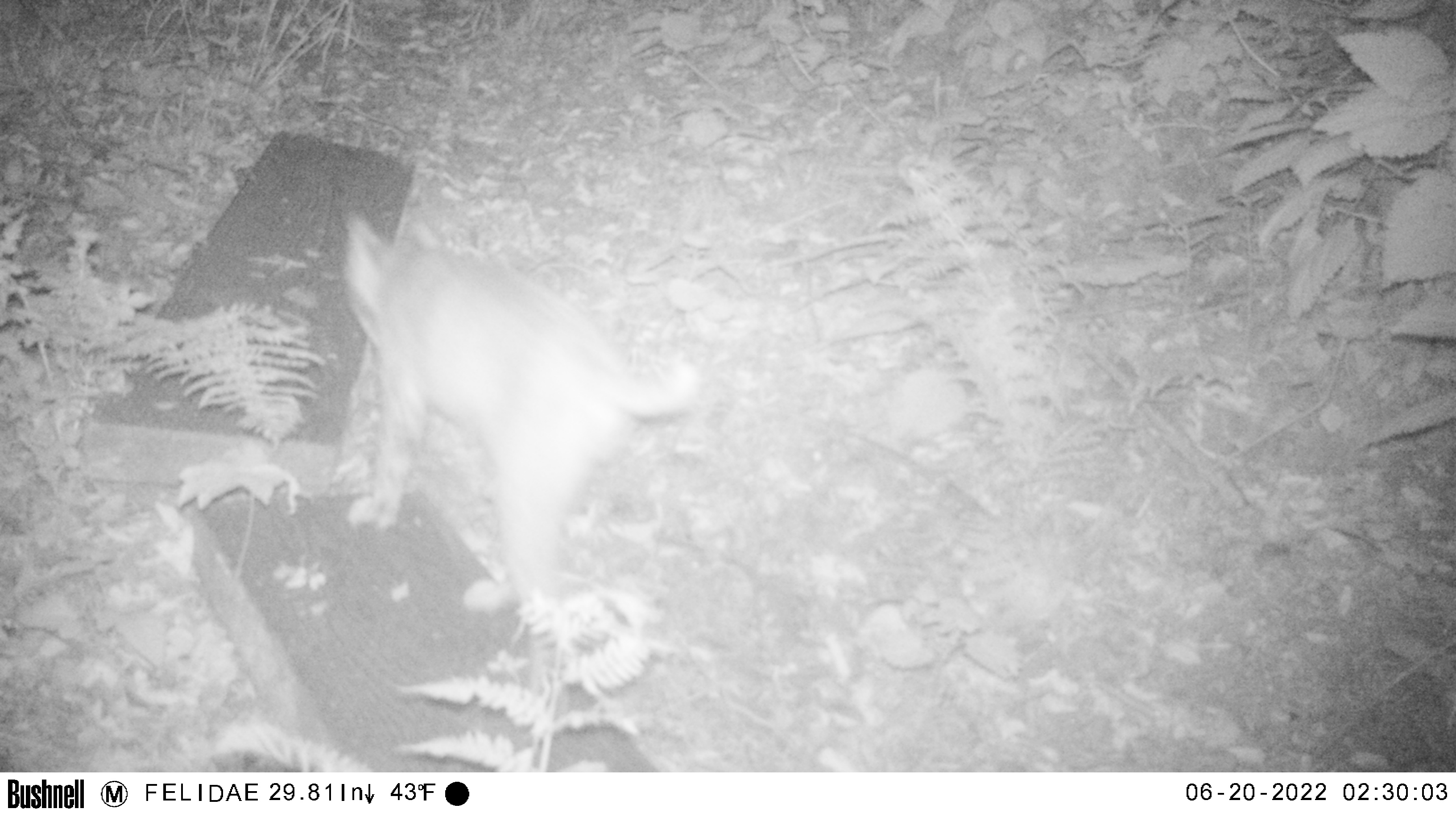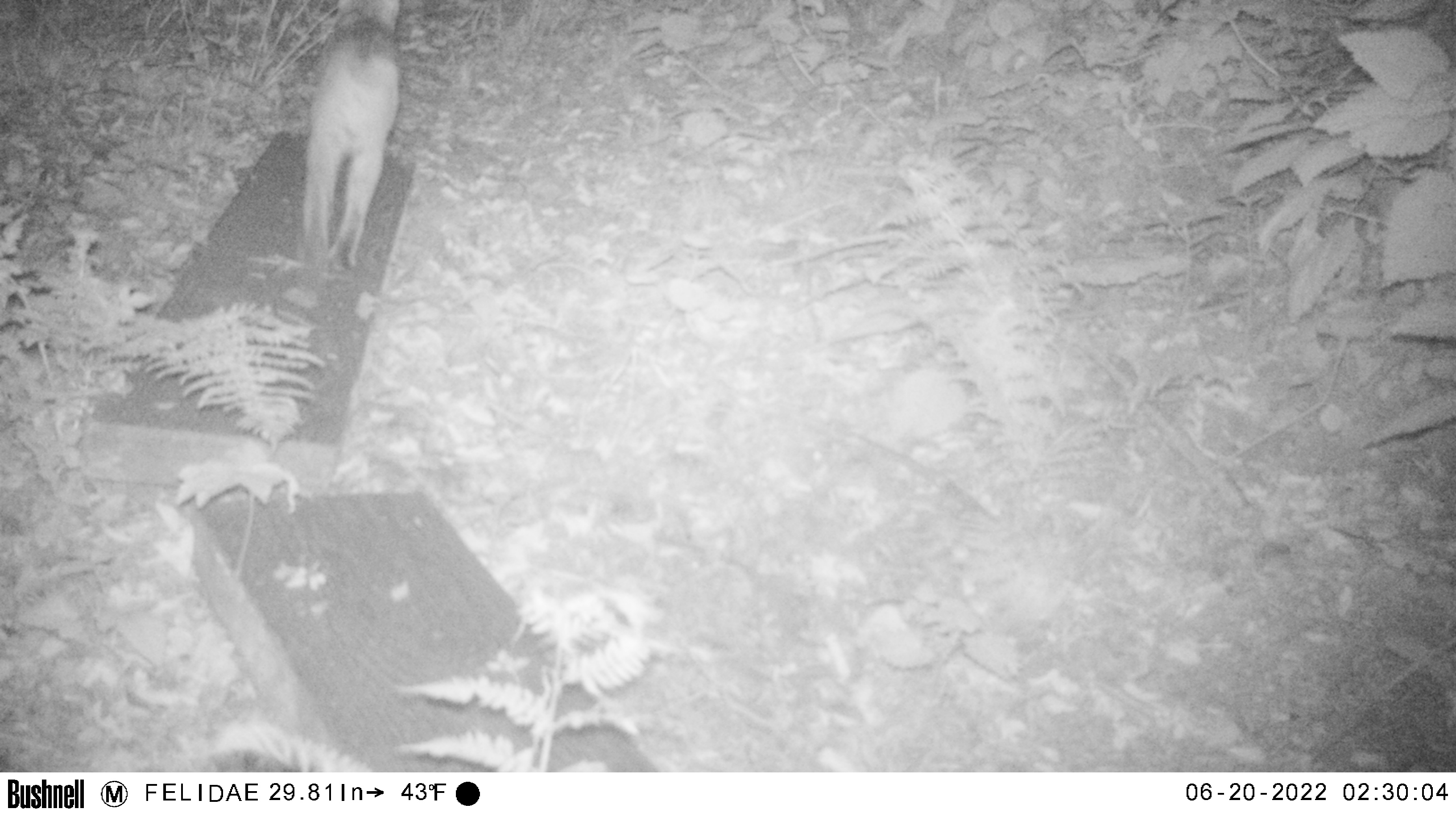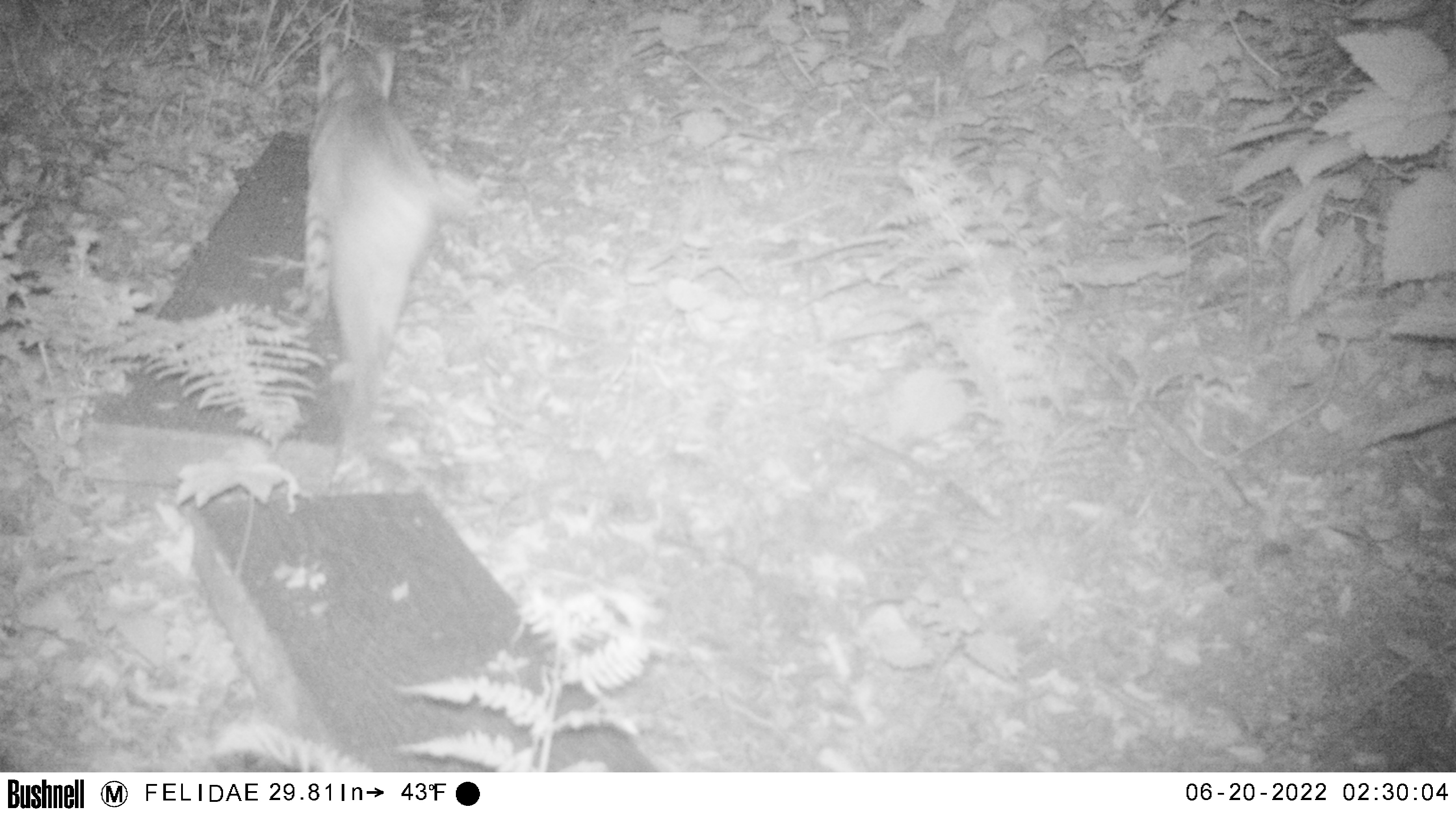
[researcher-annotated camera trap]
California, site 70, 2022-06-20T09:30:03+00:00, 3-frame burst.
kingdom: Animalia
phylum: Chordata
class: Mammalia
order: Carnivora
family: Felidae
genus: Lynx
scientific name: Lynx rufus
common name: bobcat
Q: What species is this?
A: Bobcat (Lynx rufus).